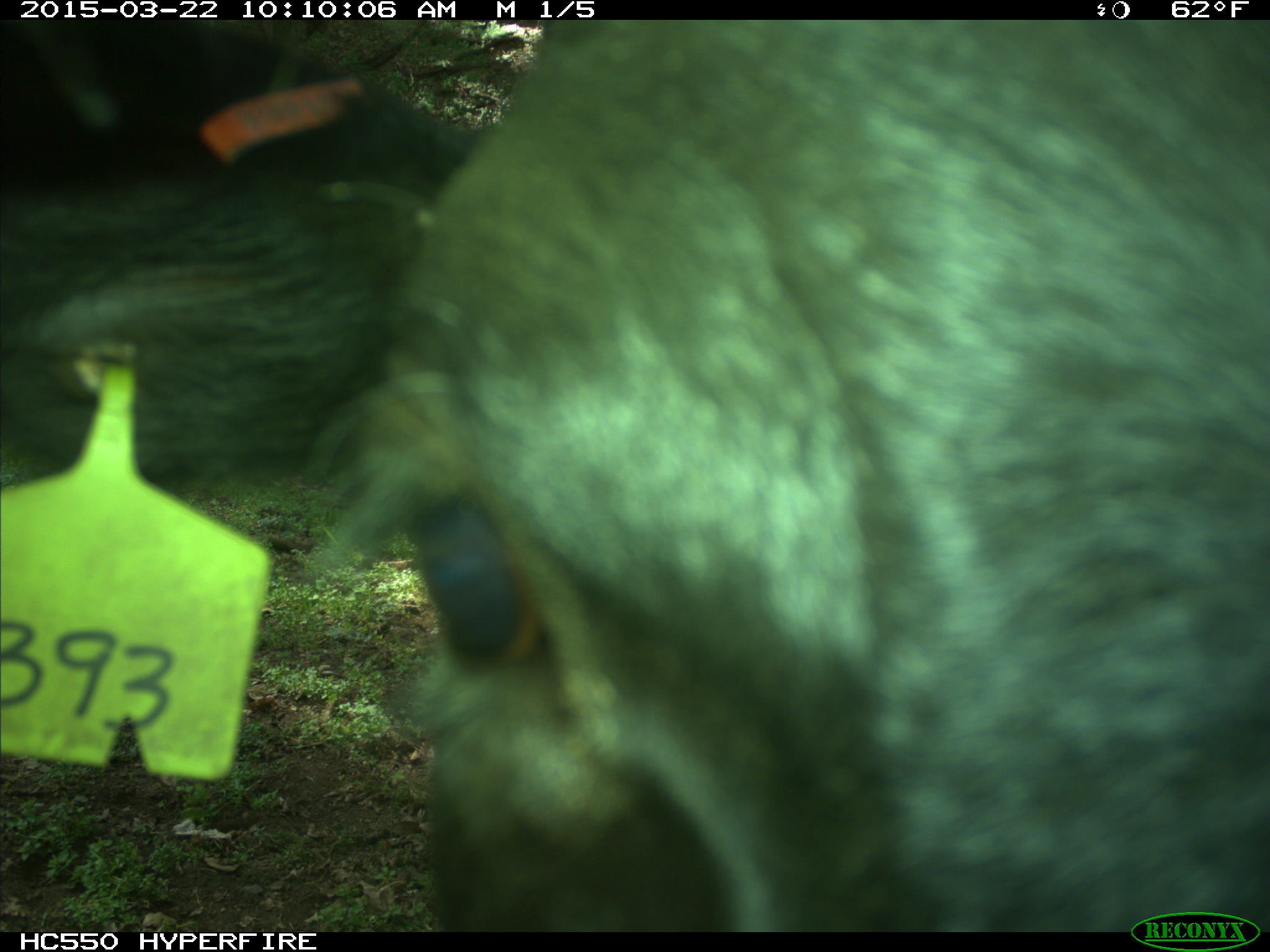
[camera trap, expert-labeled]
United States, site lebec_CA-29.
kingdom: Animalia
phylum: Chordata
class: Mammalia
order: Artiodactyla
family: Bovidae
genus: Bos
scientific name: Bos taurus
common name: domestic cow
Bos taurus (domestic cow).